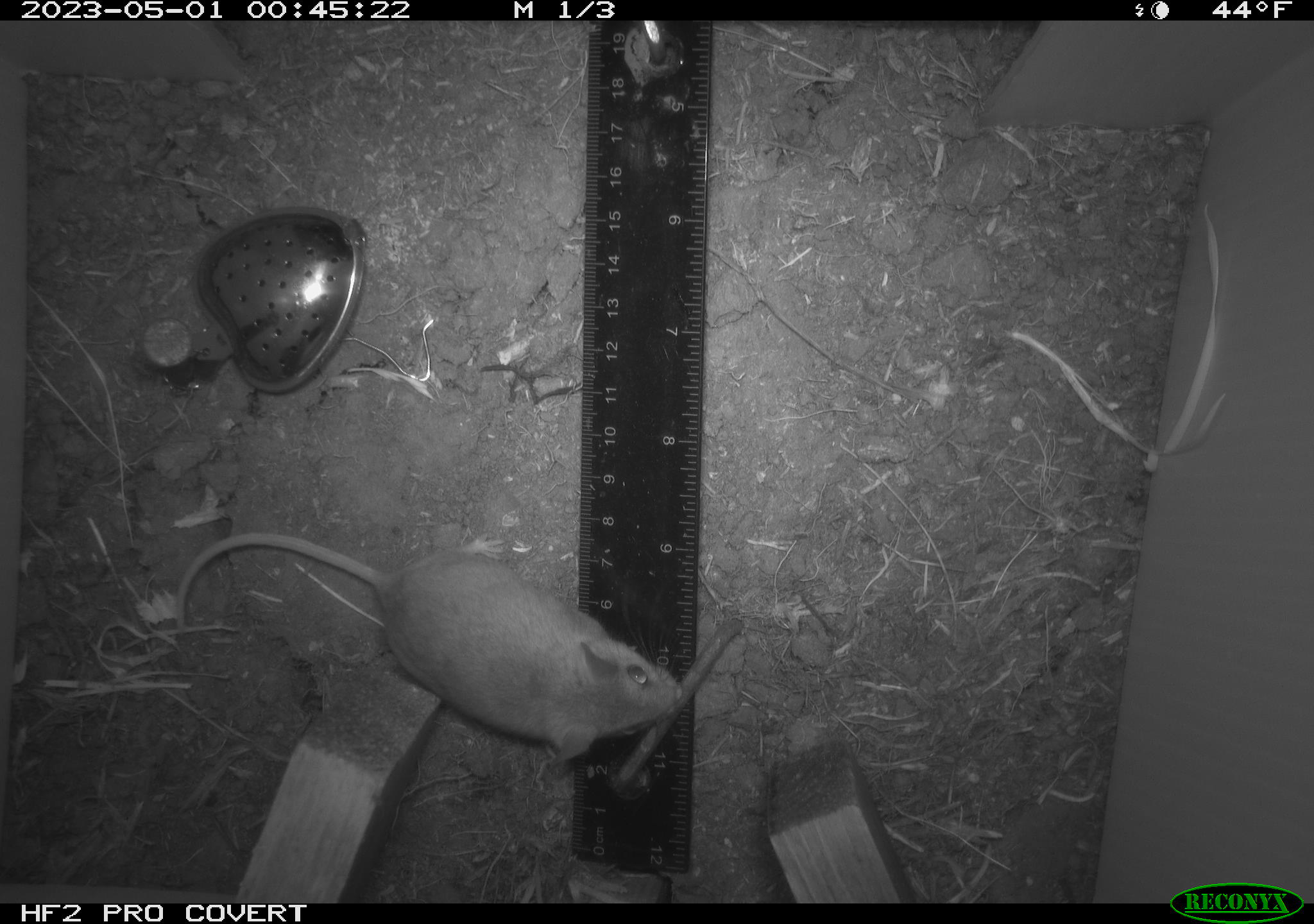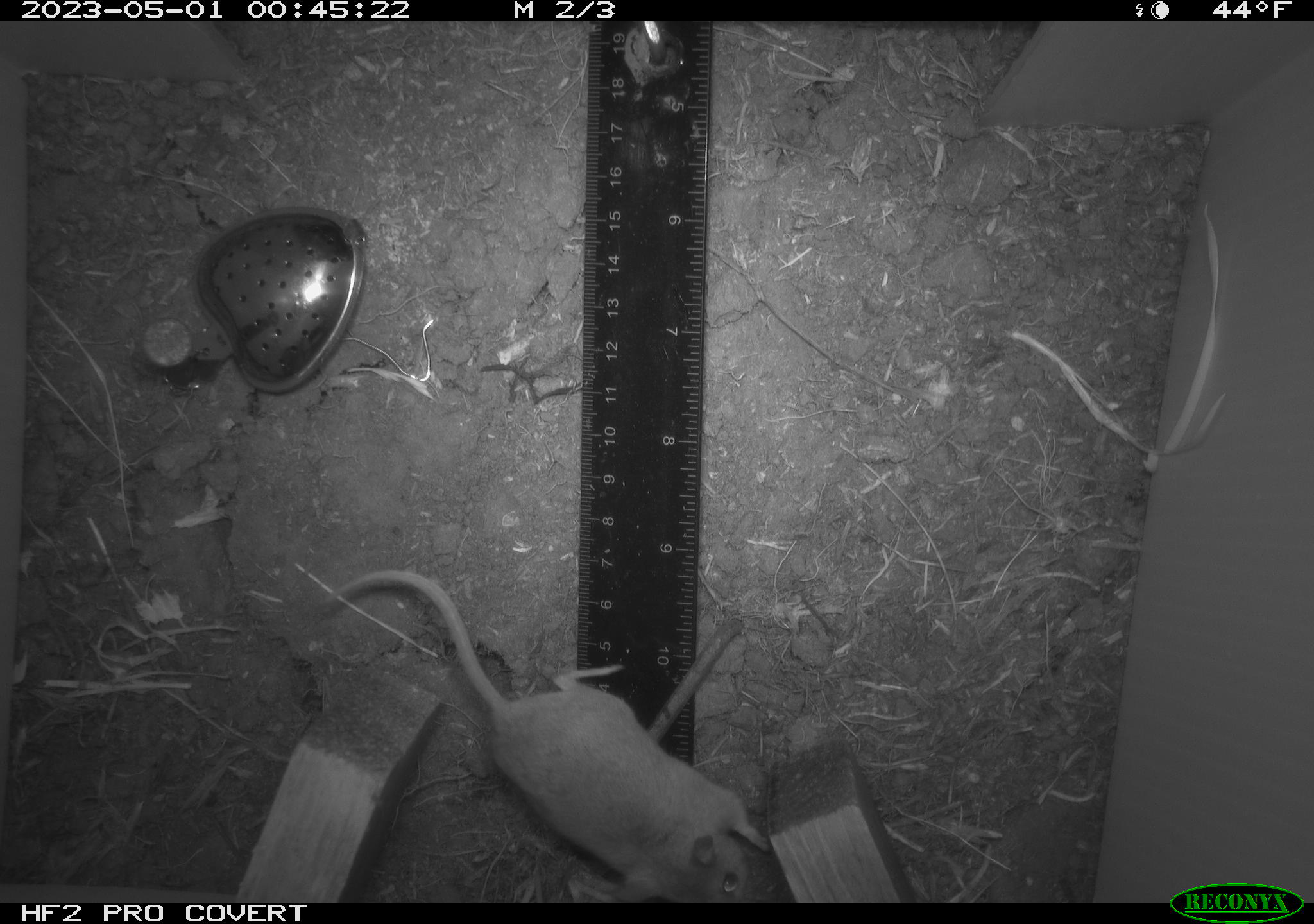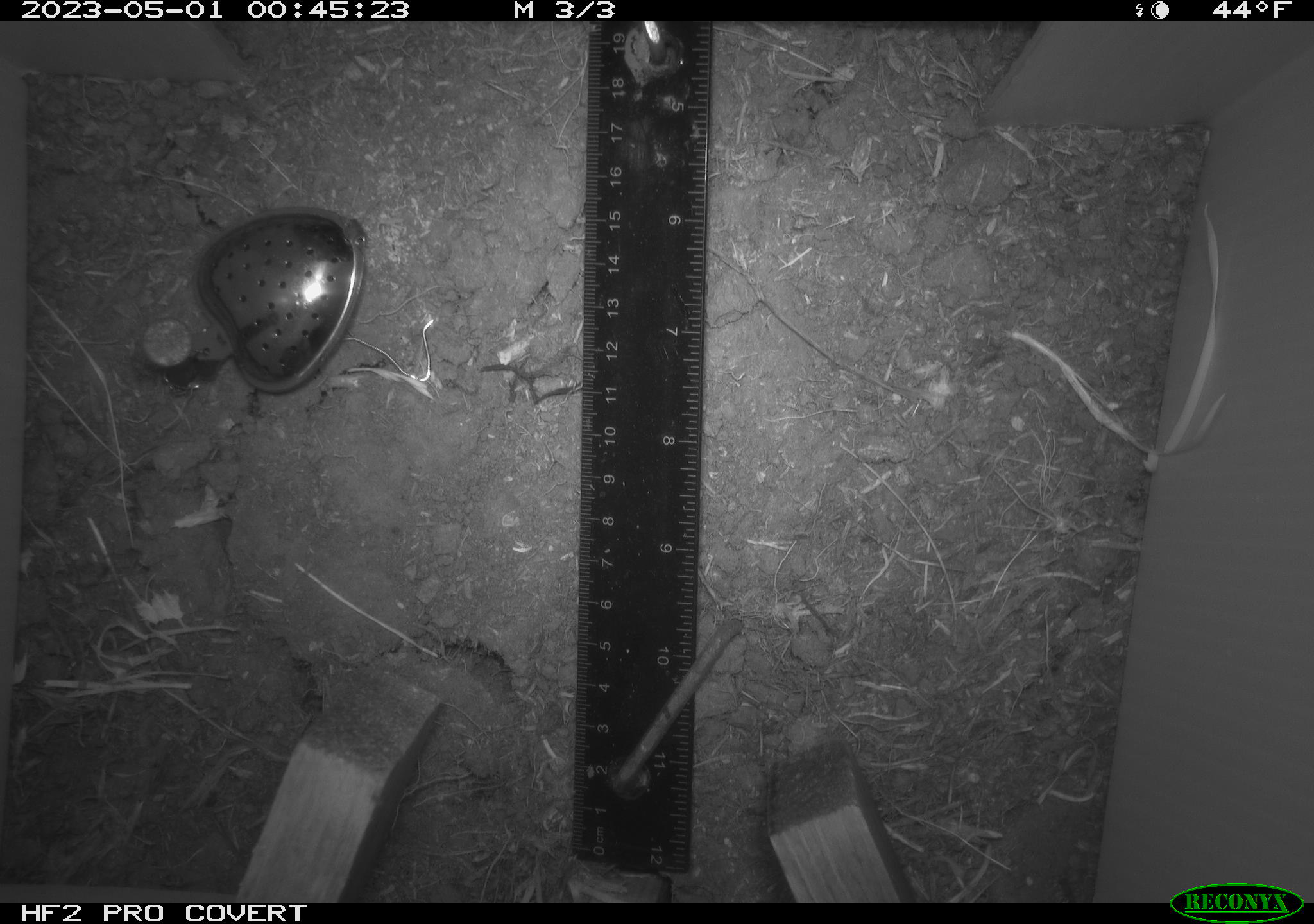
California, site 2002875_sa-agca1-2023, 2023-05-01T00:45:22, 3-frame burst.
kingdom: Animalia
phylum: Chordata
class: Mammalia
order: Rodentia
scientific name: Rodentia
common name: mouse species